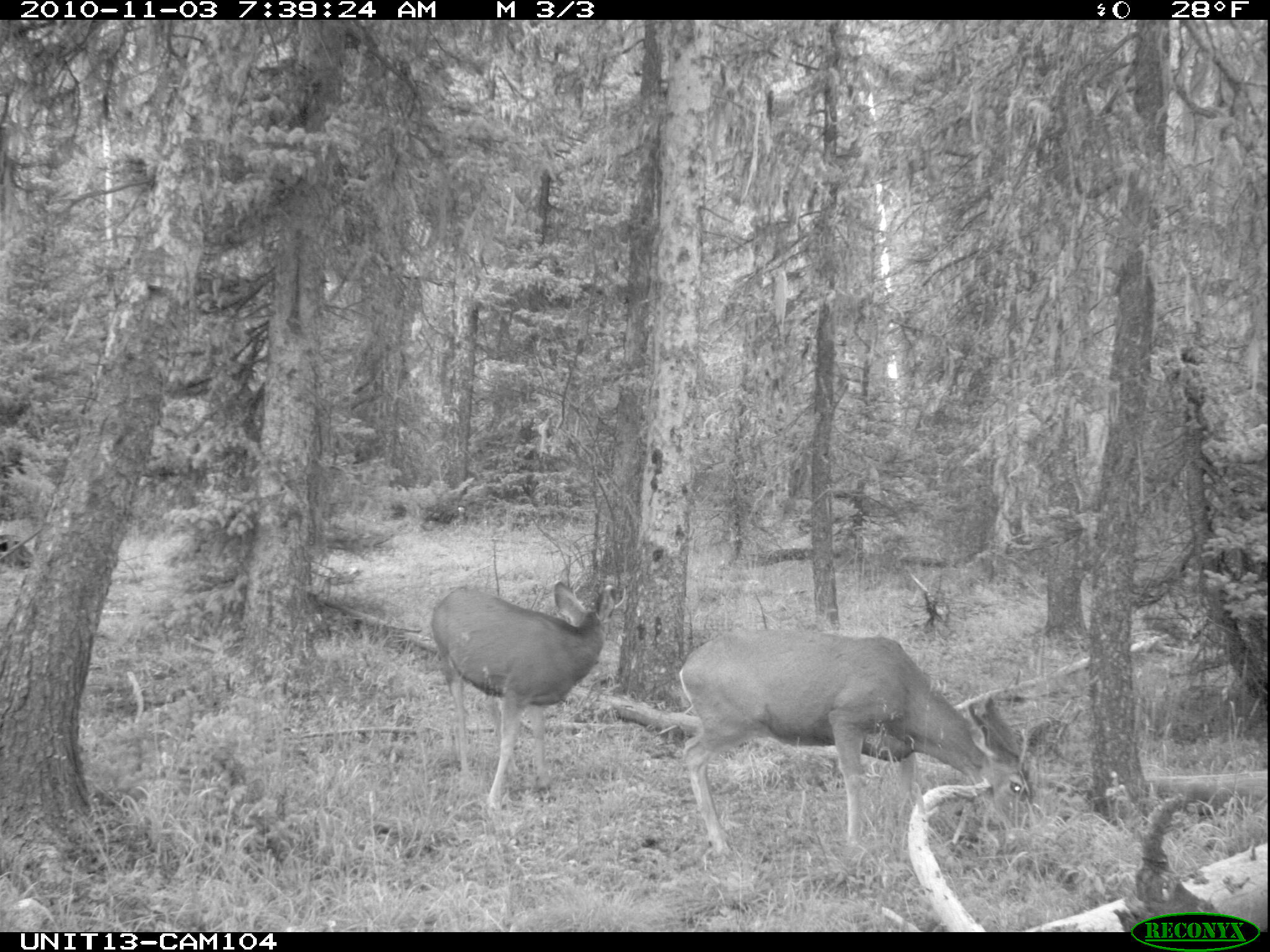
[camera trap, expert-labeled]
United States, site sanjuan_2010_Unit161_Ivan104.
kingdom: Animalia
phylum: Chordata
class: Mammalia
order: Artiodactyla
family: Cervidae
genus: Odocoileus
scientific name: Odocoileus hemionus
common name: mule deer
Odocoileus hemionus (mule deer).